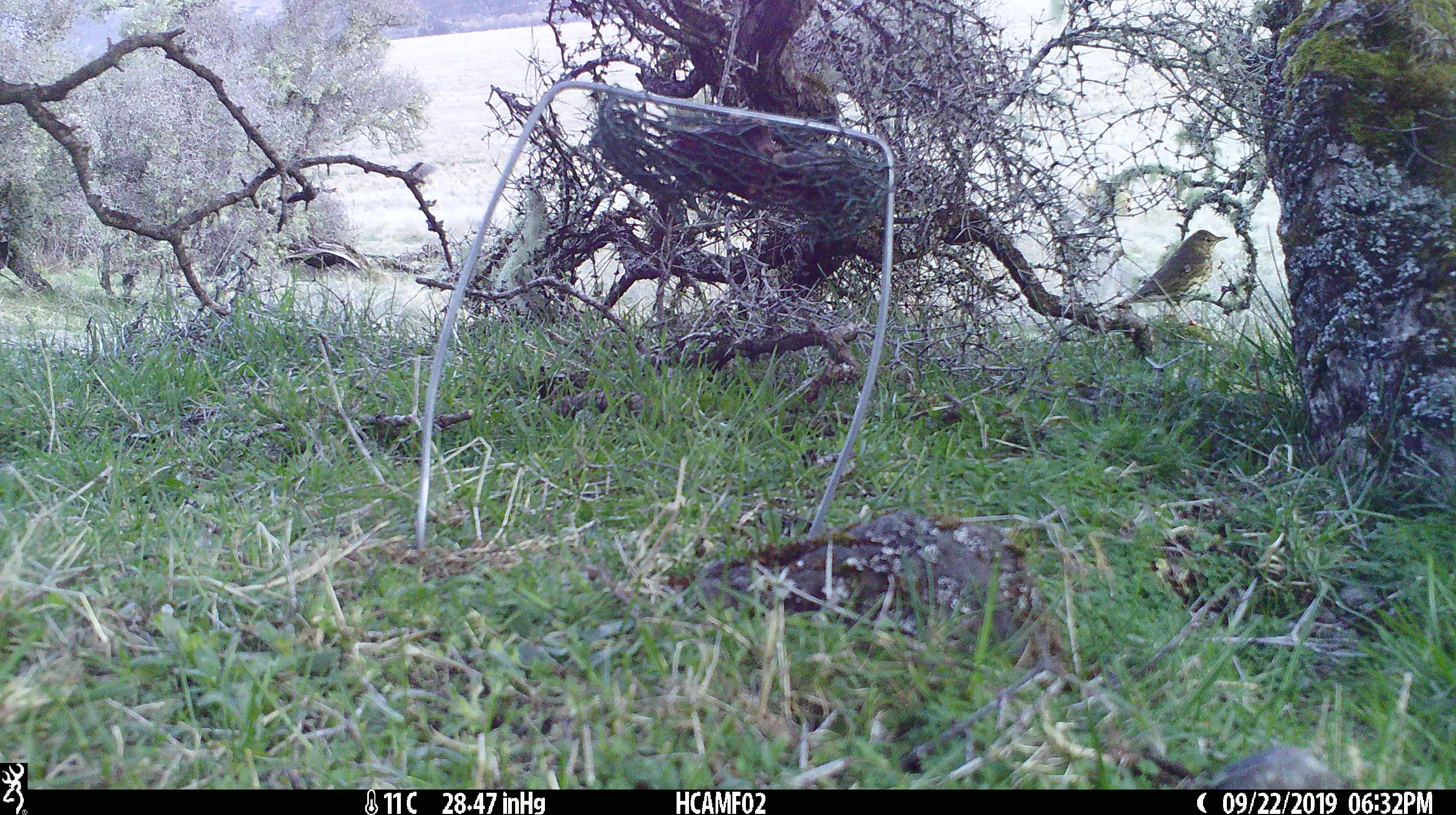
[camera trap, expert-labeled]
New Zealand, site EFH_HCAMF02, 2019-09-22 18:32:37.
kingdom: Animalia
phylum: Chordata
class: Aves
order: Passeriformes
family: Turdidae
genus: Turdus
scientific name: Turdus philomelos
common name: song thrush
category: thrush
Thrush (song thrush) (Turdus philomelos).